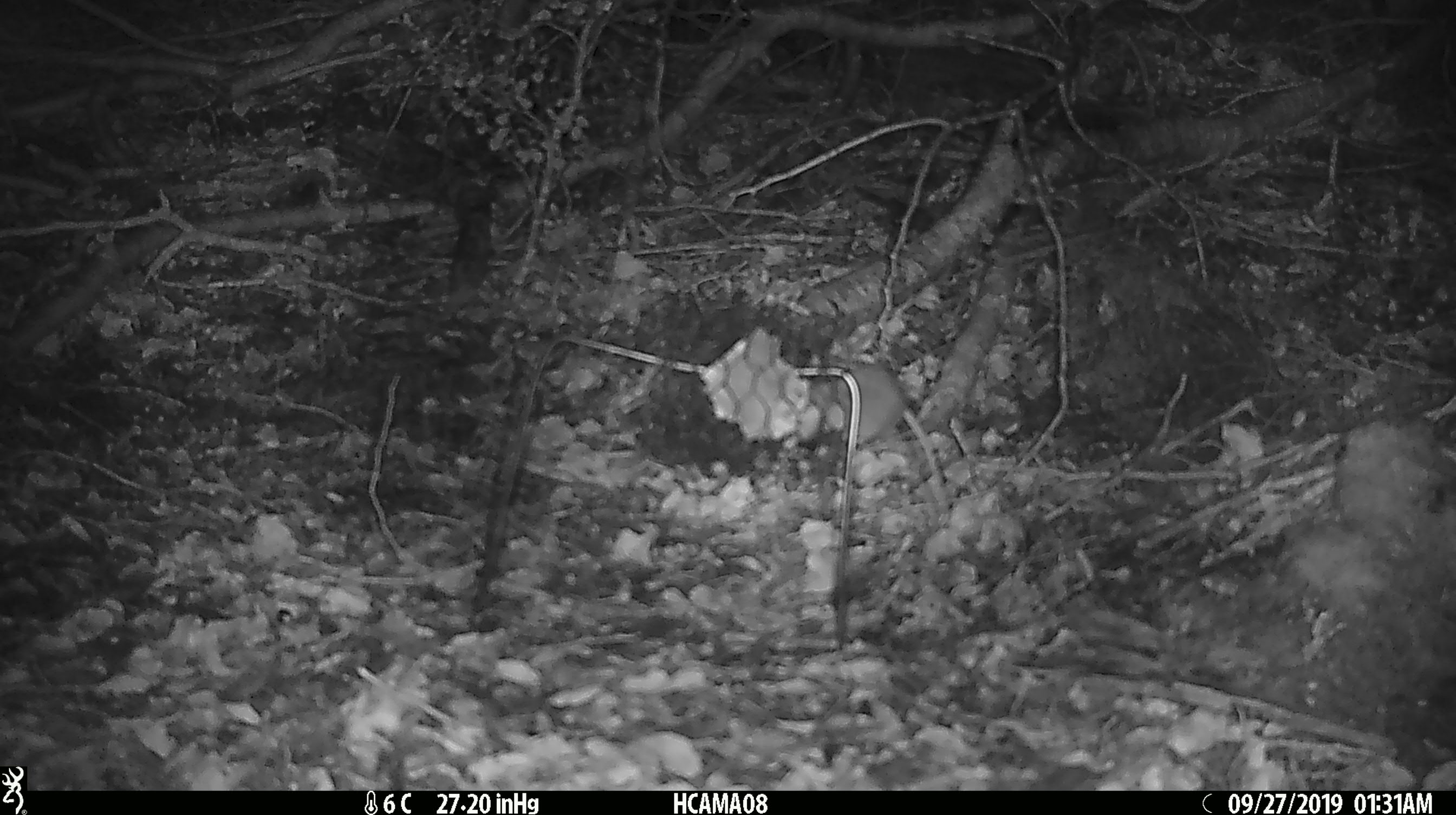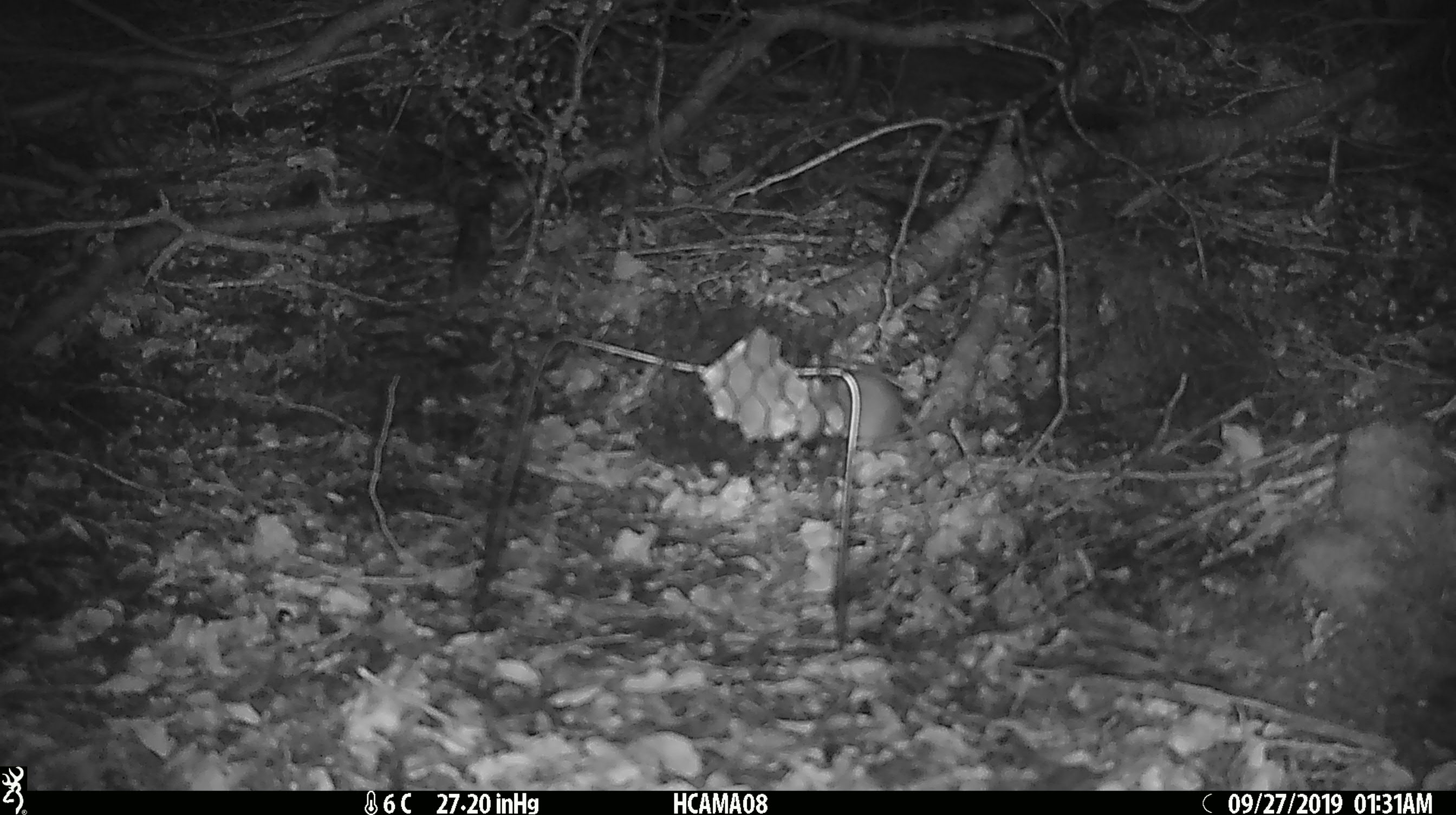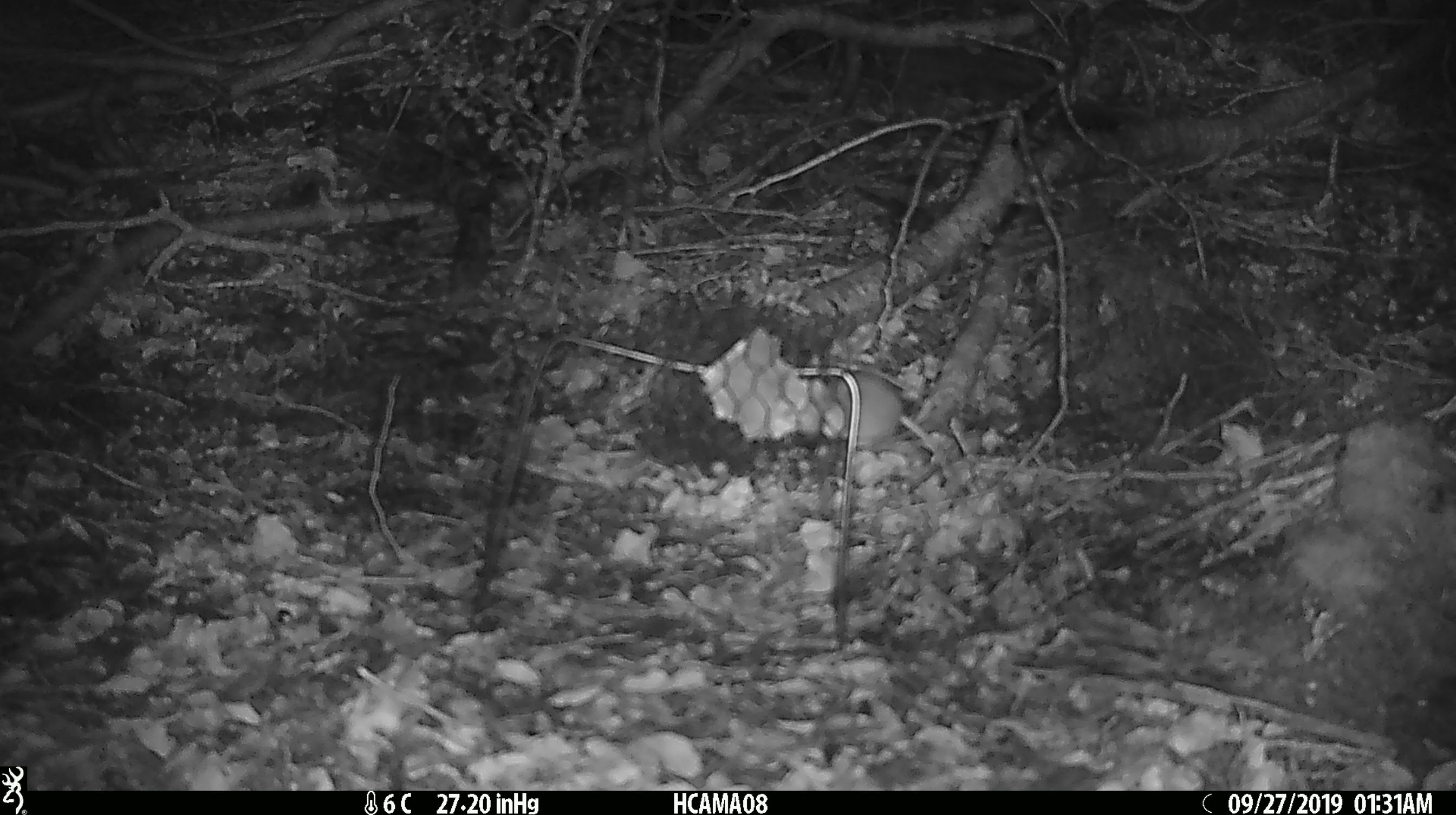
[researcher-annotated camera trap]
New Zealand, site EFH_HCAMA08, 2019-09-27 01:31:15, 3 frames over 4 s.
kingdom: Animalia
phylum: Chordata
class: Mammalia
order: Rodentia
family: Muridae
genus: Mus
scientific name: Mus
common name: mouse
Mouse (Mus).